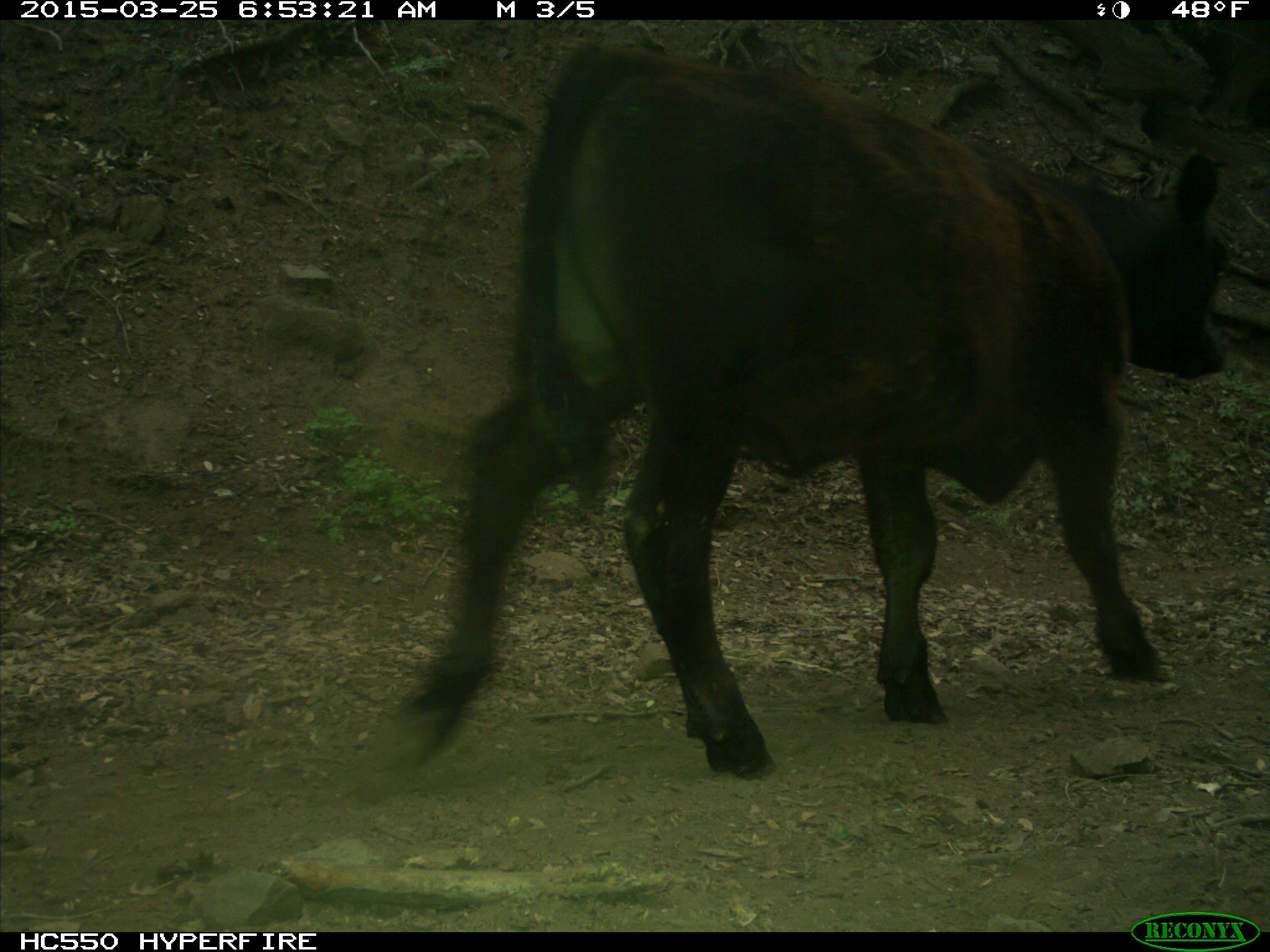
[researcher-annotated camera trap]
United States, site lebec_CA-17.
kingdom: Animalia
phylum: Chordata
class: Mammalia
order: Artiodactyla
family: Bovidae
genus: Bos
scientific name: Bos taurus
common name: domestic cow